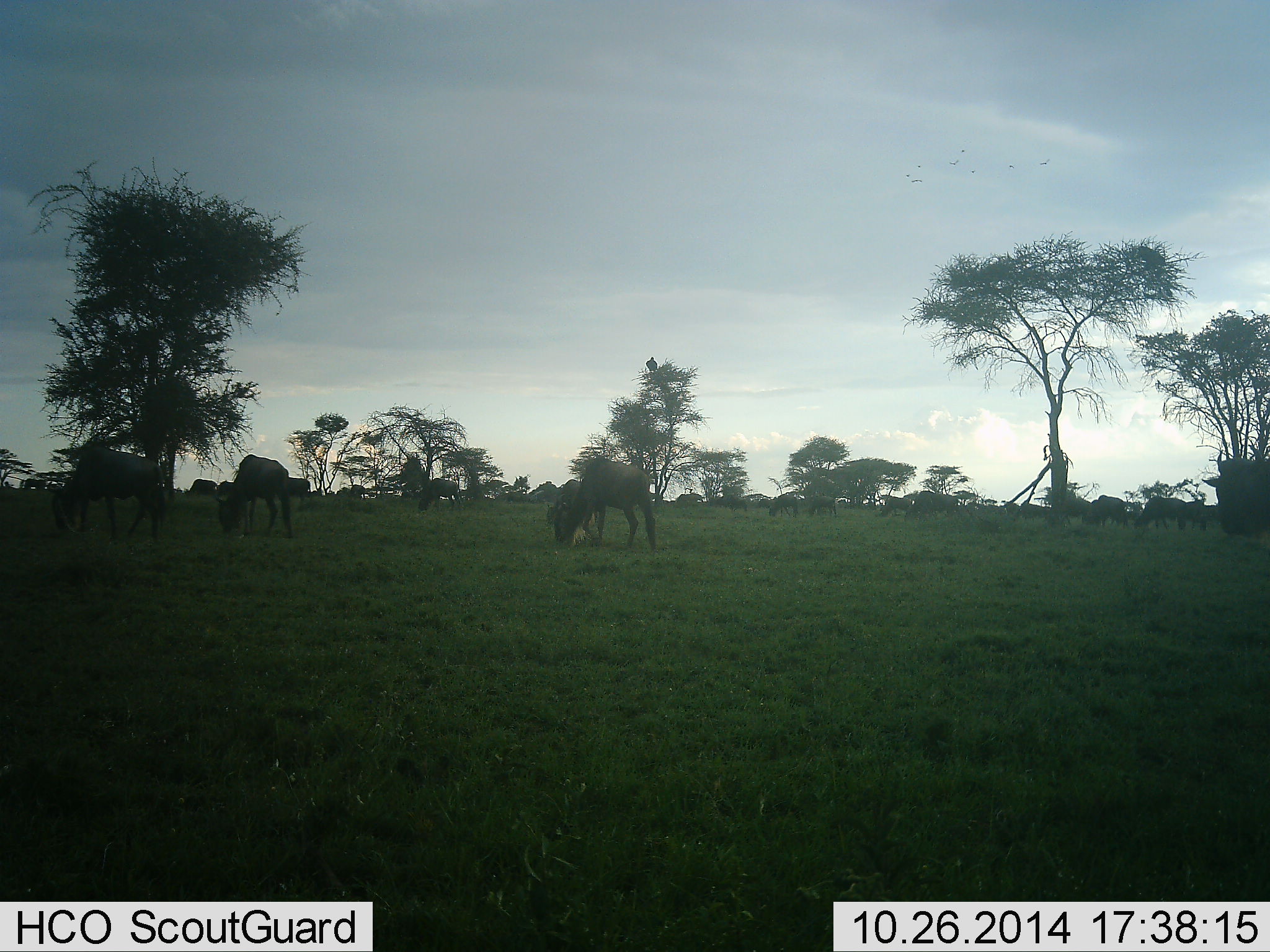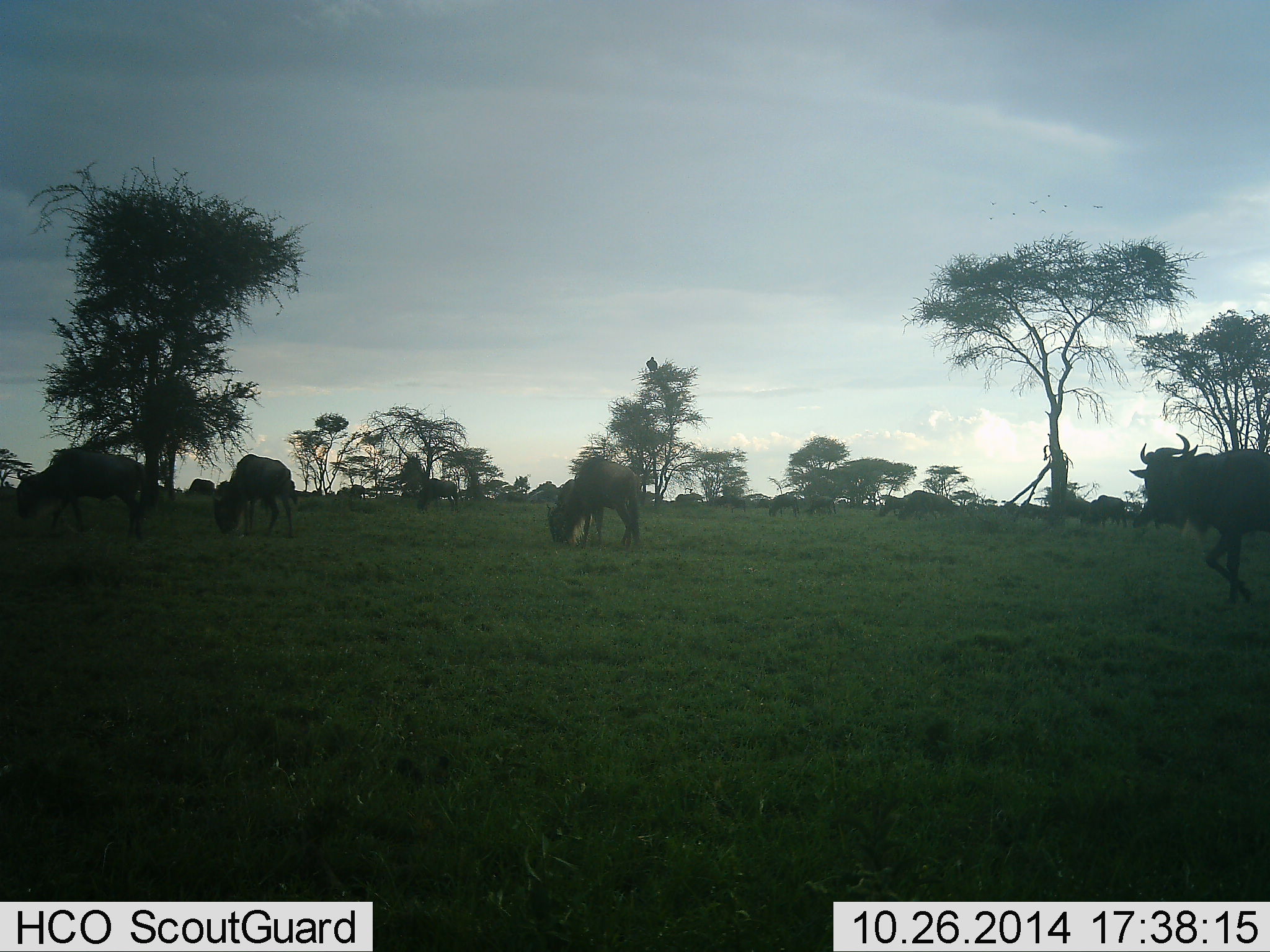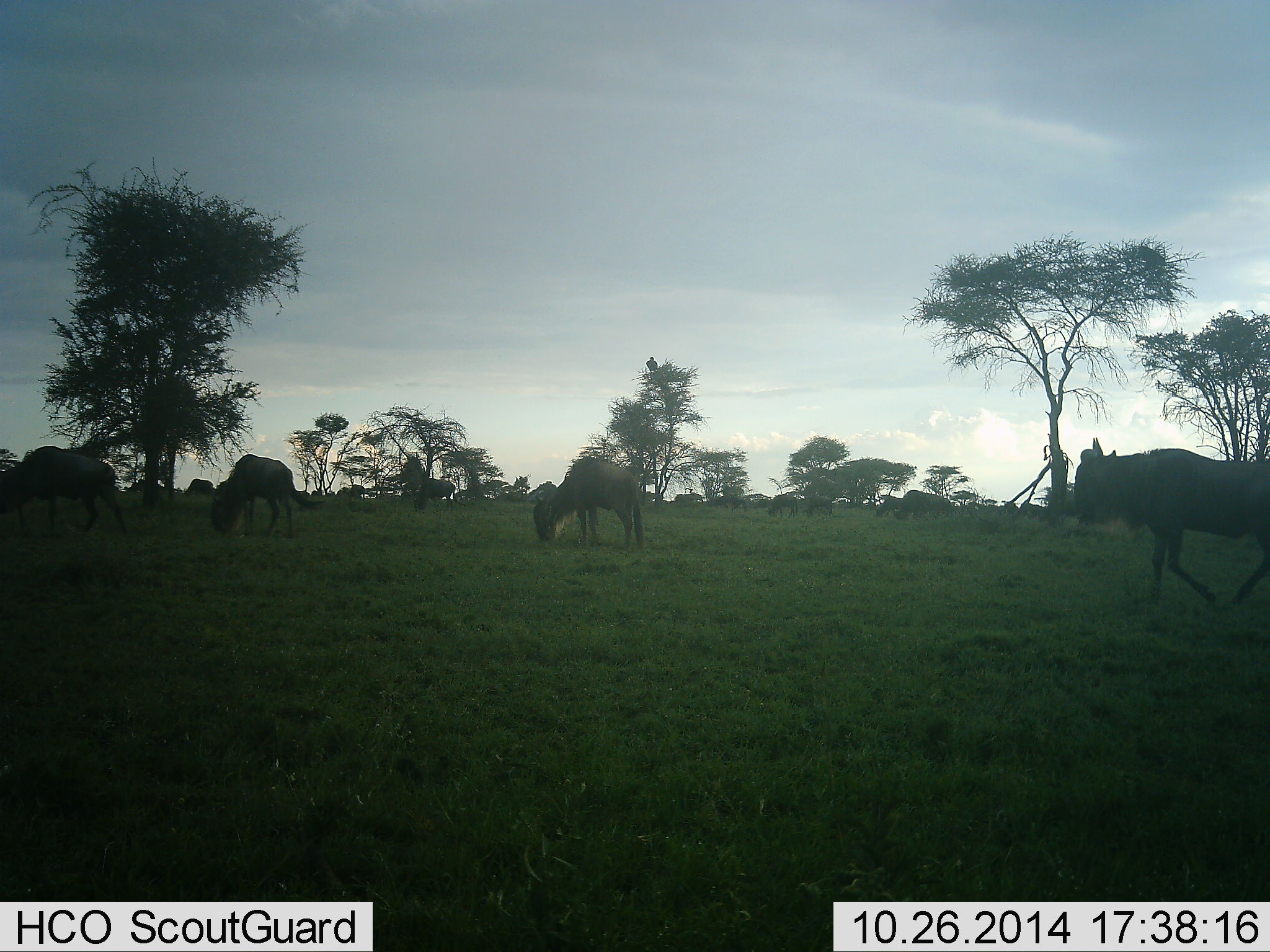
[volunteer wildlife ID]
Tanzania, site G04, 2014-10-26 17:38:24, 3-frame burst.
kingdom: Animalia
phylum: Chordata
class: Mammalia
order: Artiodactyla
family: Bovidae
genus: Connochaetes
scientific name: Connochaetes taurinus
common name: blue wildebeest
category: wildebeest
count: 11-50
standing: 40%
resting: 10%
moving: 40%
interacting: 10%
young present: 0%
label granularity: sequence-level